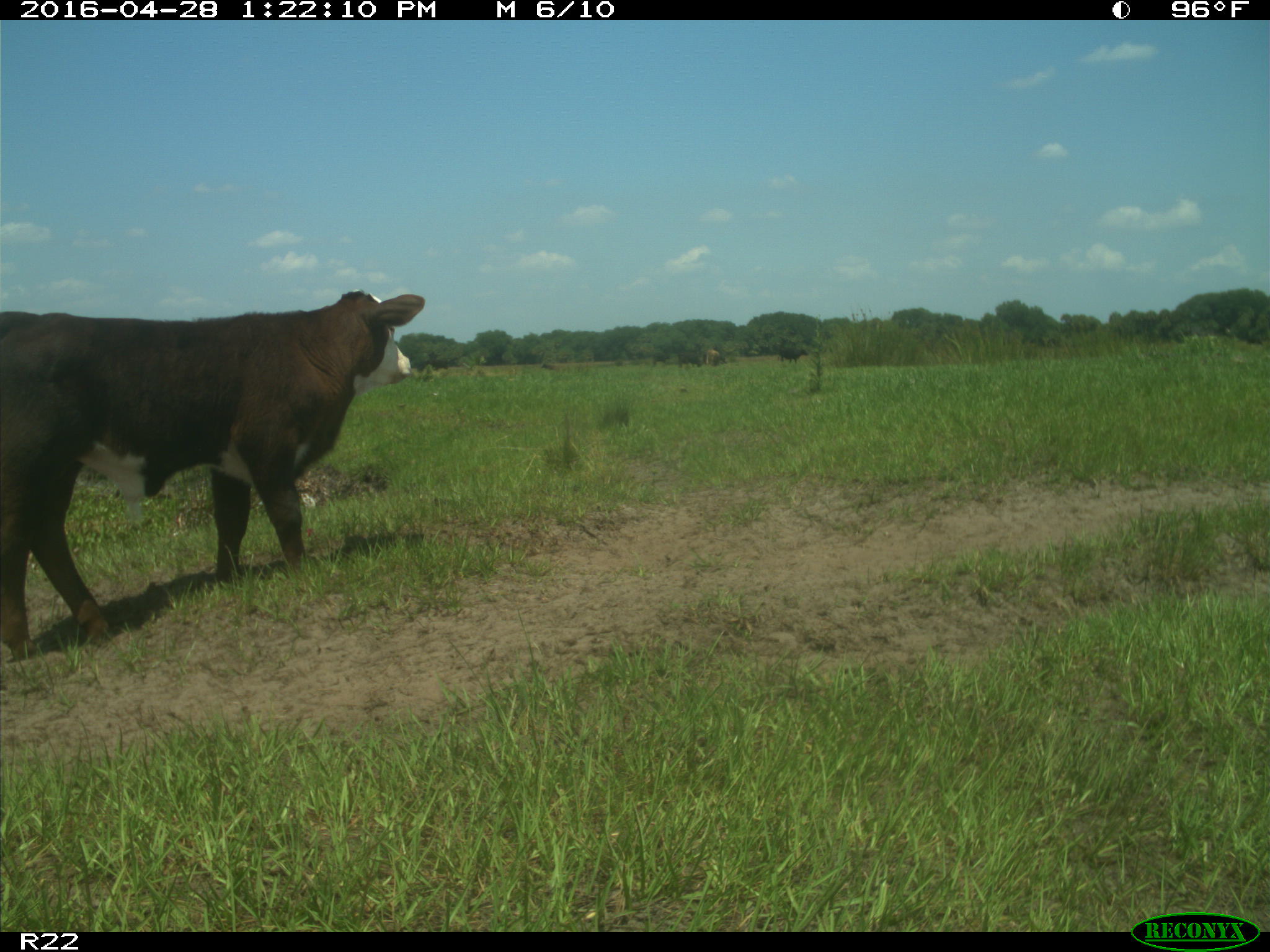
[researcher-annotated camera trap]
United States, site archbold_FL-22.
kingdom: Animalia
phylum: Chordata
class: Mammalia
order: Artiodactyla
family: Bovidae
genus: Bos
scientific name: Bos taurus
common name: domestic cow